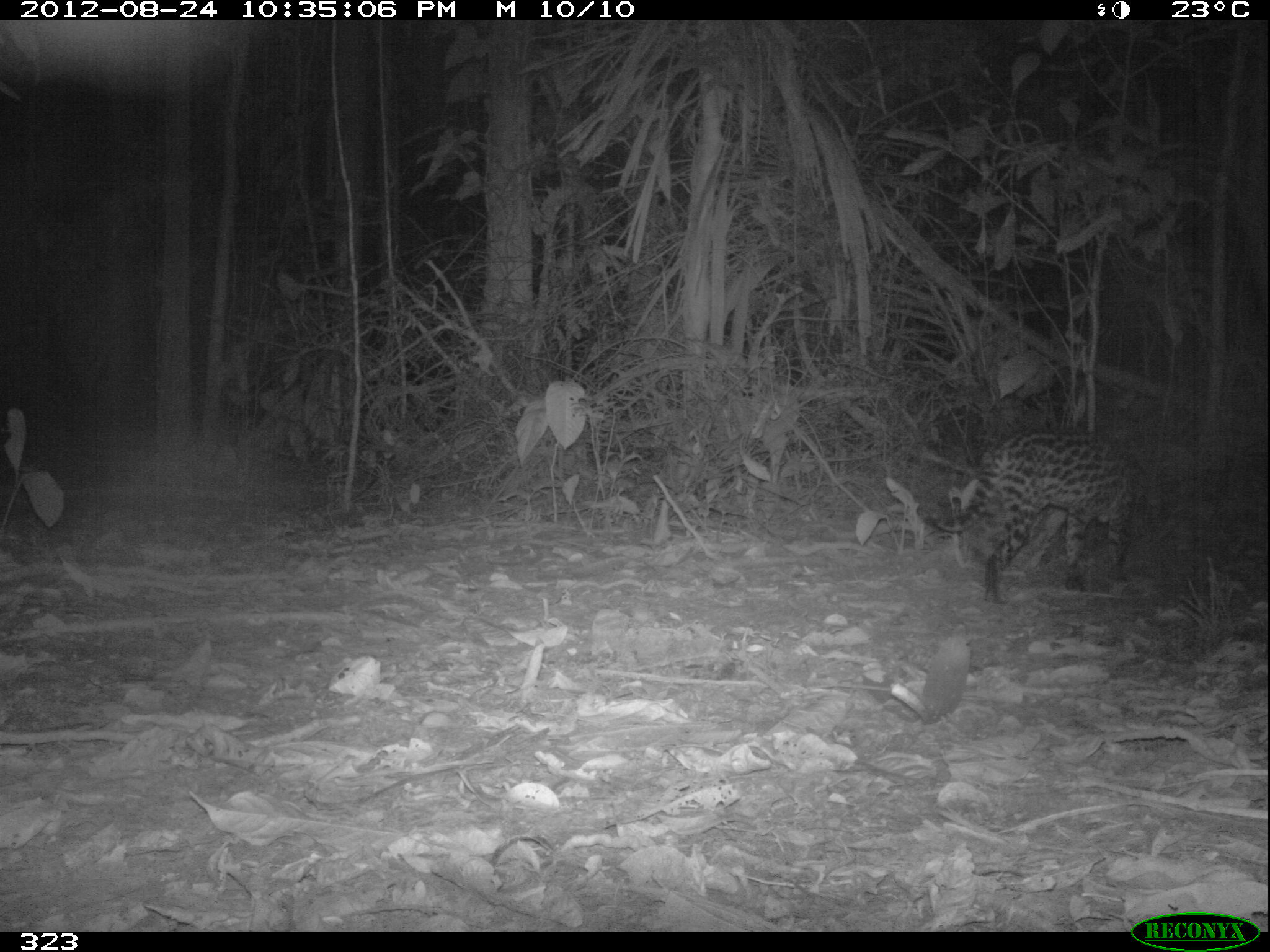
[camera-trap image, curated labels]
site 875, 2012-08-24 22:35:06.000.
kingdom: Animalia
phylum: Chordata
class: Mammalia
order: Carnivora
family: Felidae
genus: Leopardus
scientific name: Leopardus pardalis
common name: ocelot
Leopardus pardalis (ocelot).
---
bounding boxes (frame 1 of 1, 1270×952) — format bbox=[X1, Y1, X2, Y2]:
leopardus pardalis: bbox=[917, 426, 1177, 602]